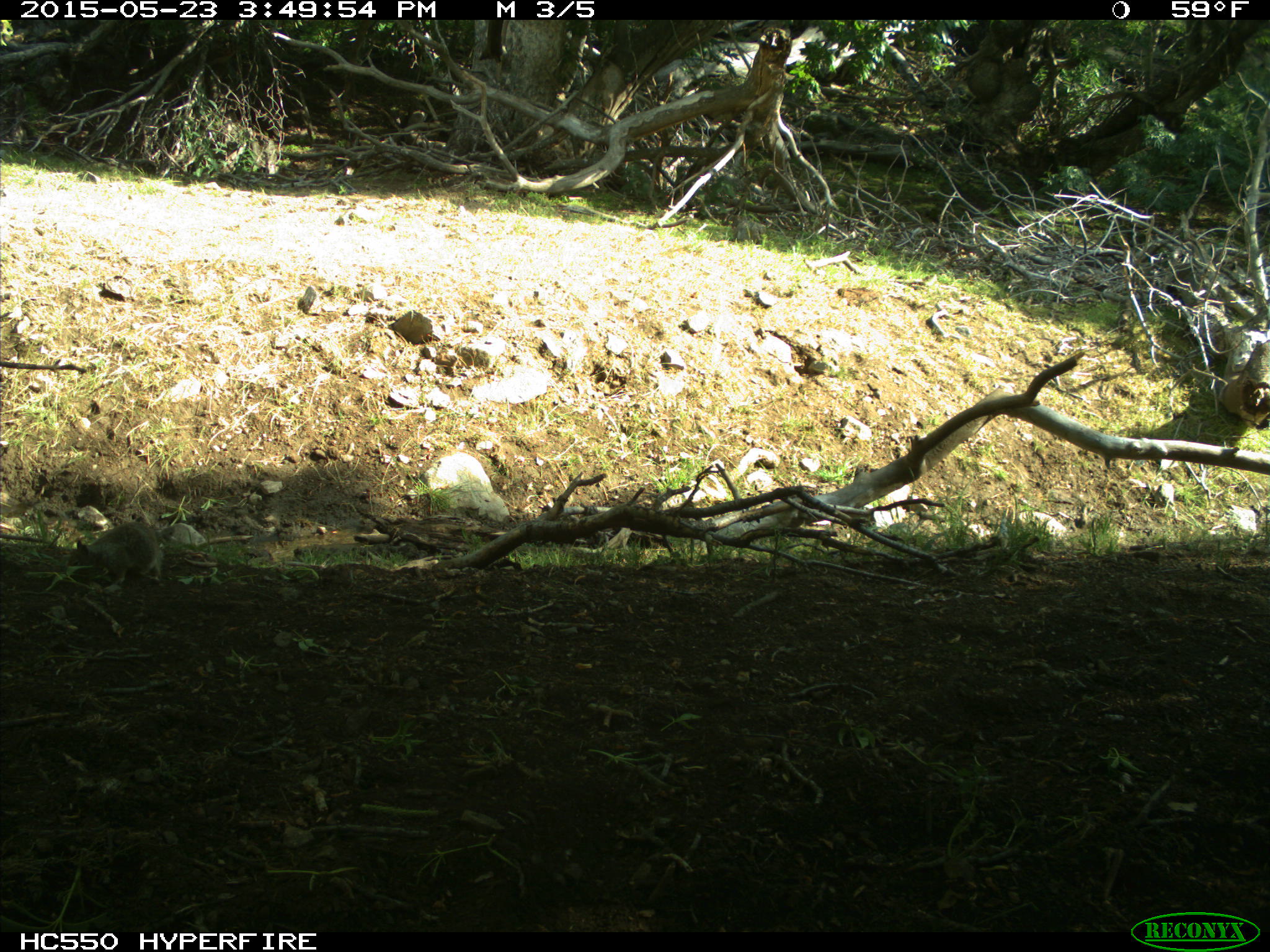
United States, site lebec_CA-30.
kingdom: Animalia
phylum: Chordata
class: Mammalia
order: Rodentia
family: Sciuridae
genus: Otospermophilus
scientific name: Otospermophilus beecheyi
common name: california ground squirrel